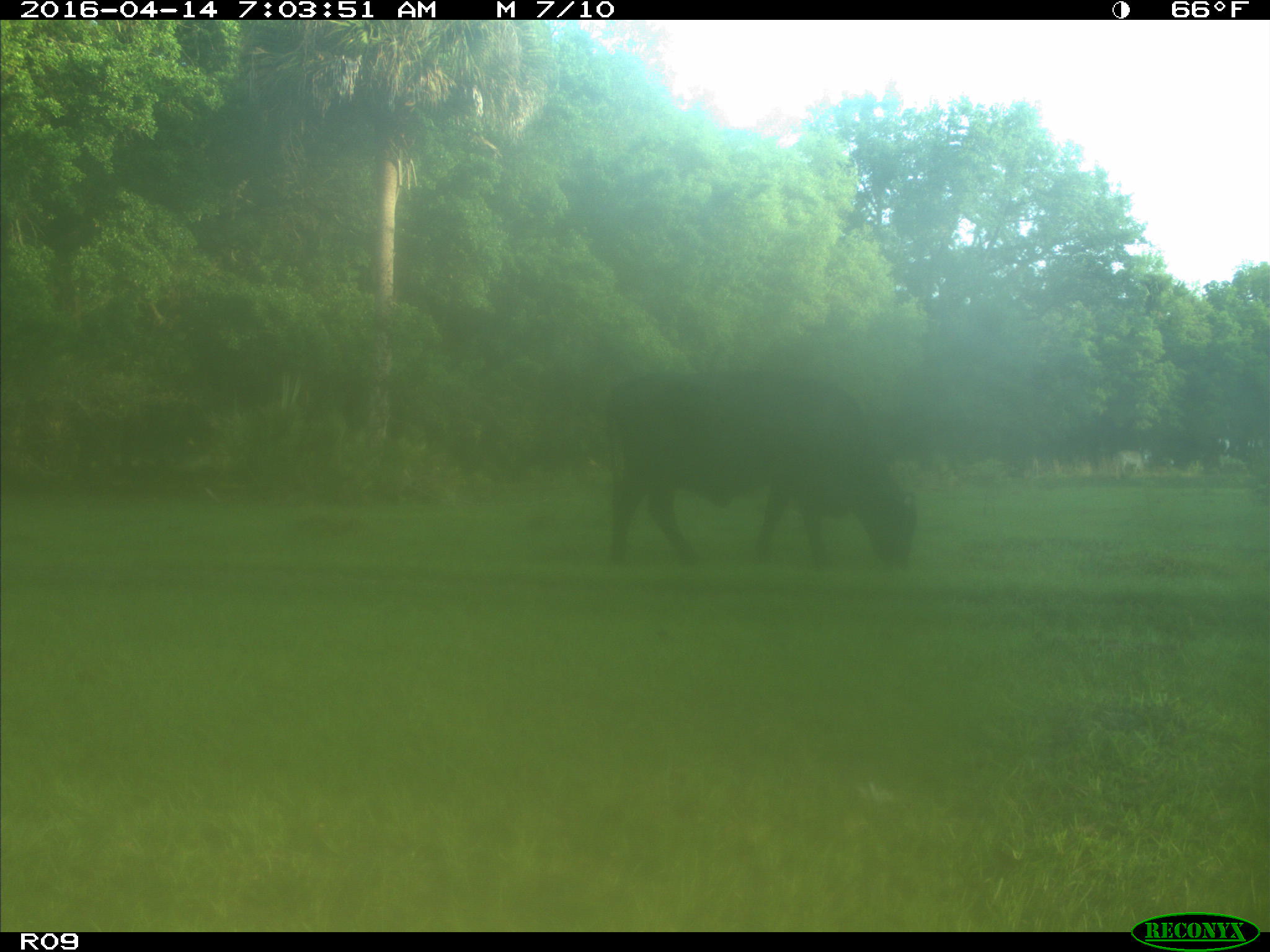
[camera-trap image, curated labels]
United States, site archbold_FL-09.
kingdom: Animalia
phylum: Chordata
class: Mammalia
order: Artiodactyla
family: Bovidae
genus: Bos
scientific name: Bos taurus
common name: domestic cow